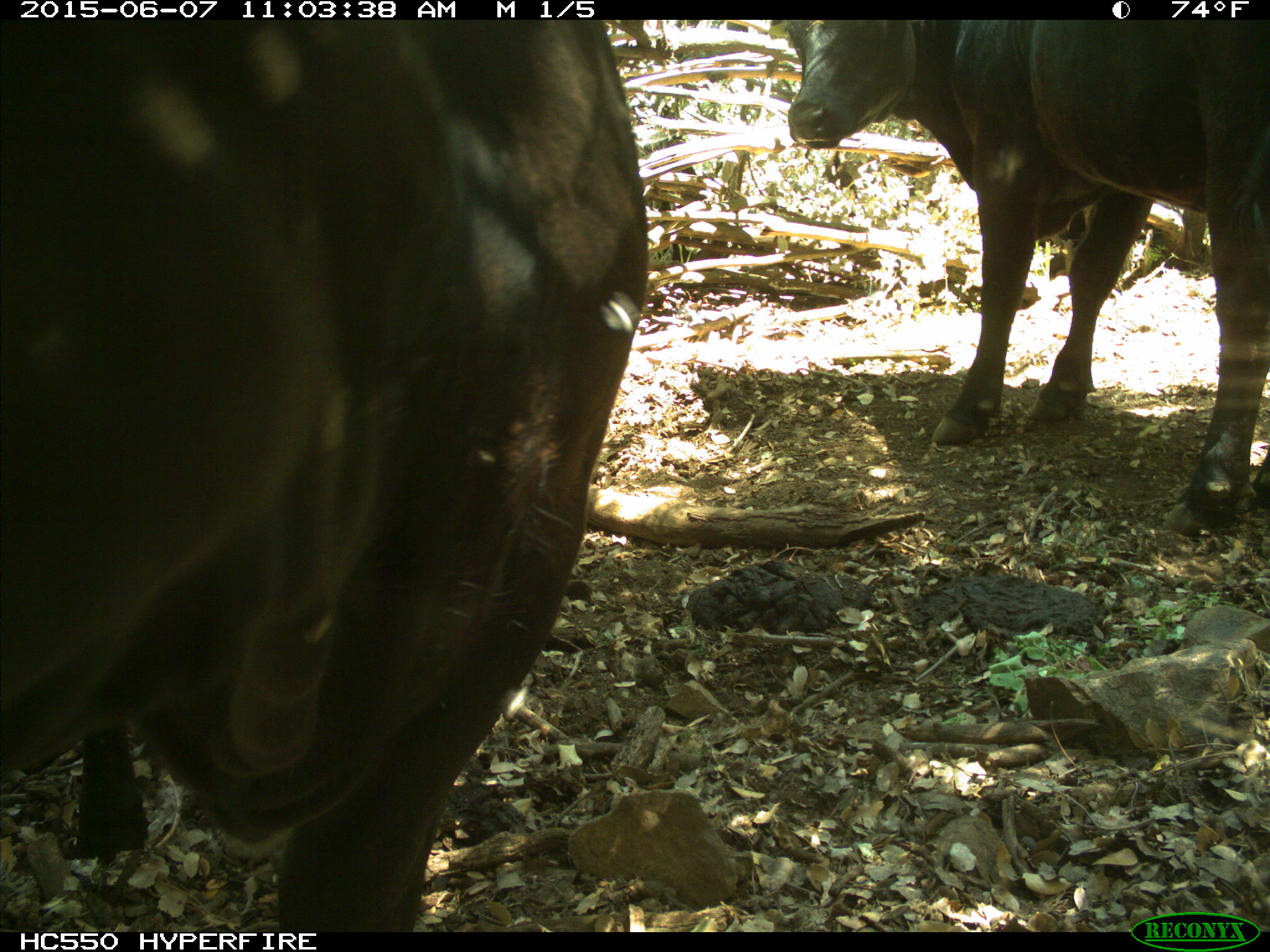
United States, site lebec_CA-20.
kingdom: Animalia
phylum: Chordata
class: Mammalia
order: Artiodactyla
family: Bovidae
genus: Bos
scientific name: Bos taurus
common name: domestic cow